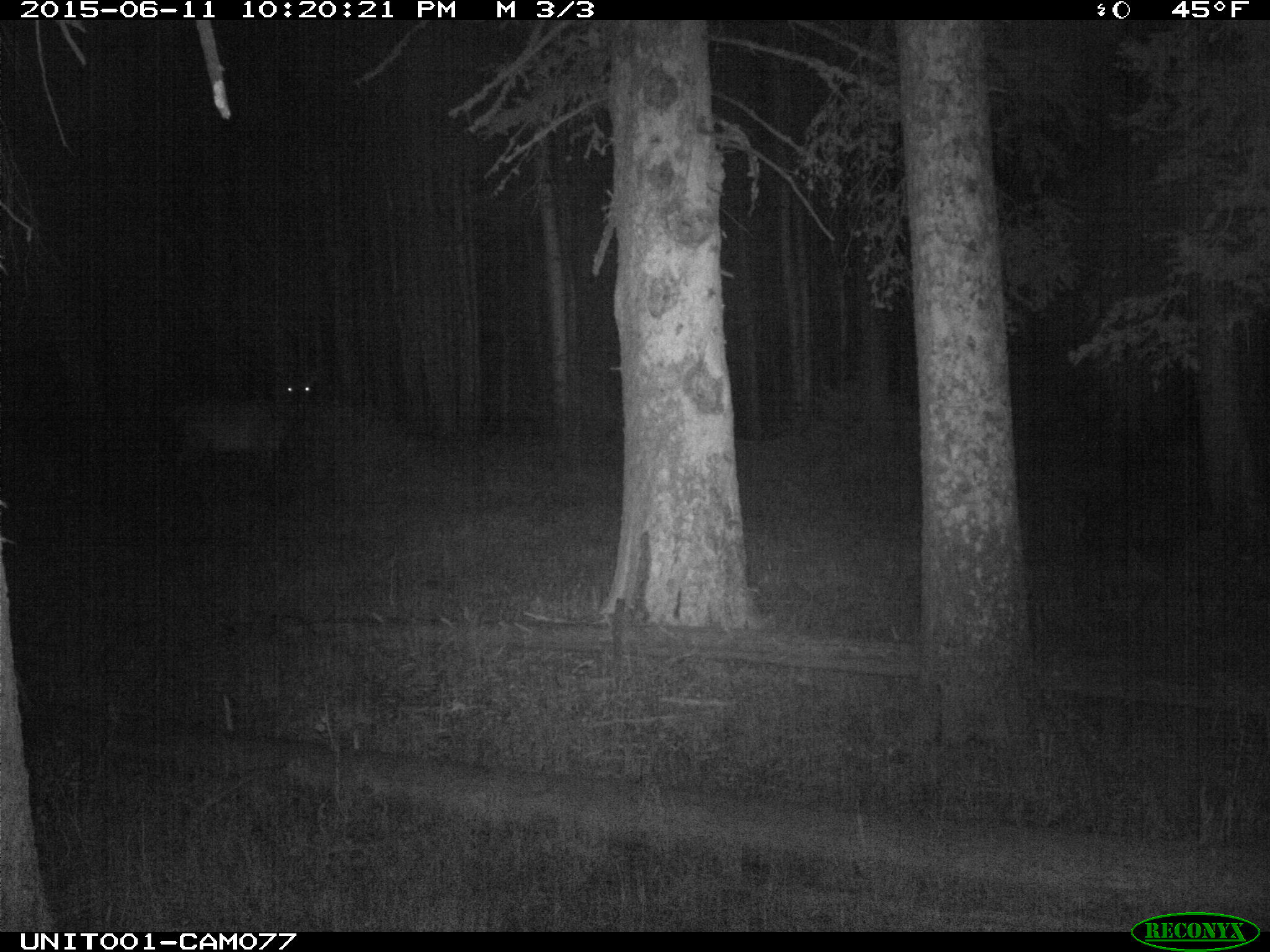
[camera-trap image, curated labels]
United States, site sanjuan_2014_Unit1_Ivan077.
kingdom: Animalia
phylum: Chordata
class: Mammalia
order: Artiodactyla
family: Cervidae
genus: Cervus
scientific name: Cervus elaphus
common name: red deer